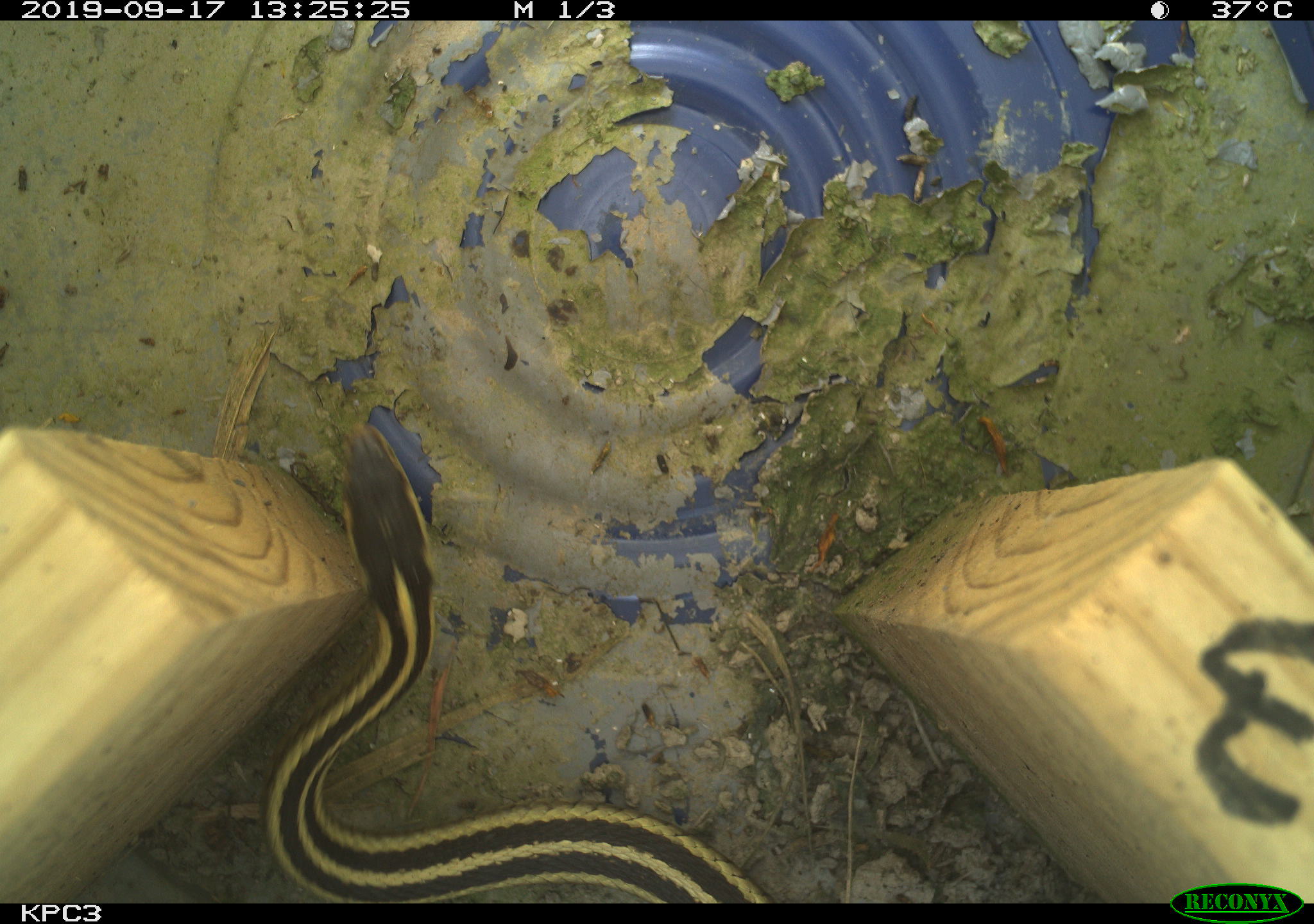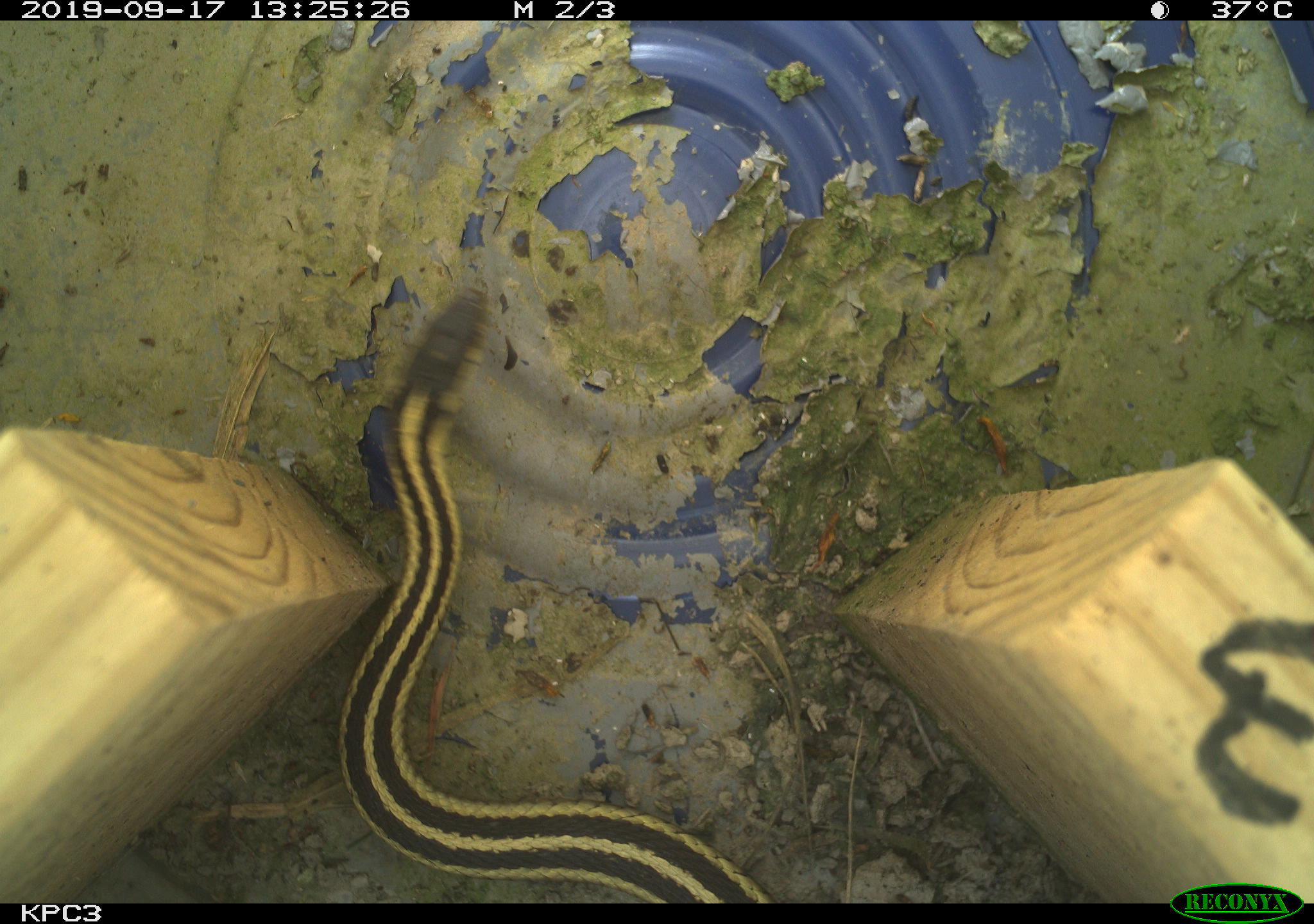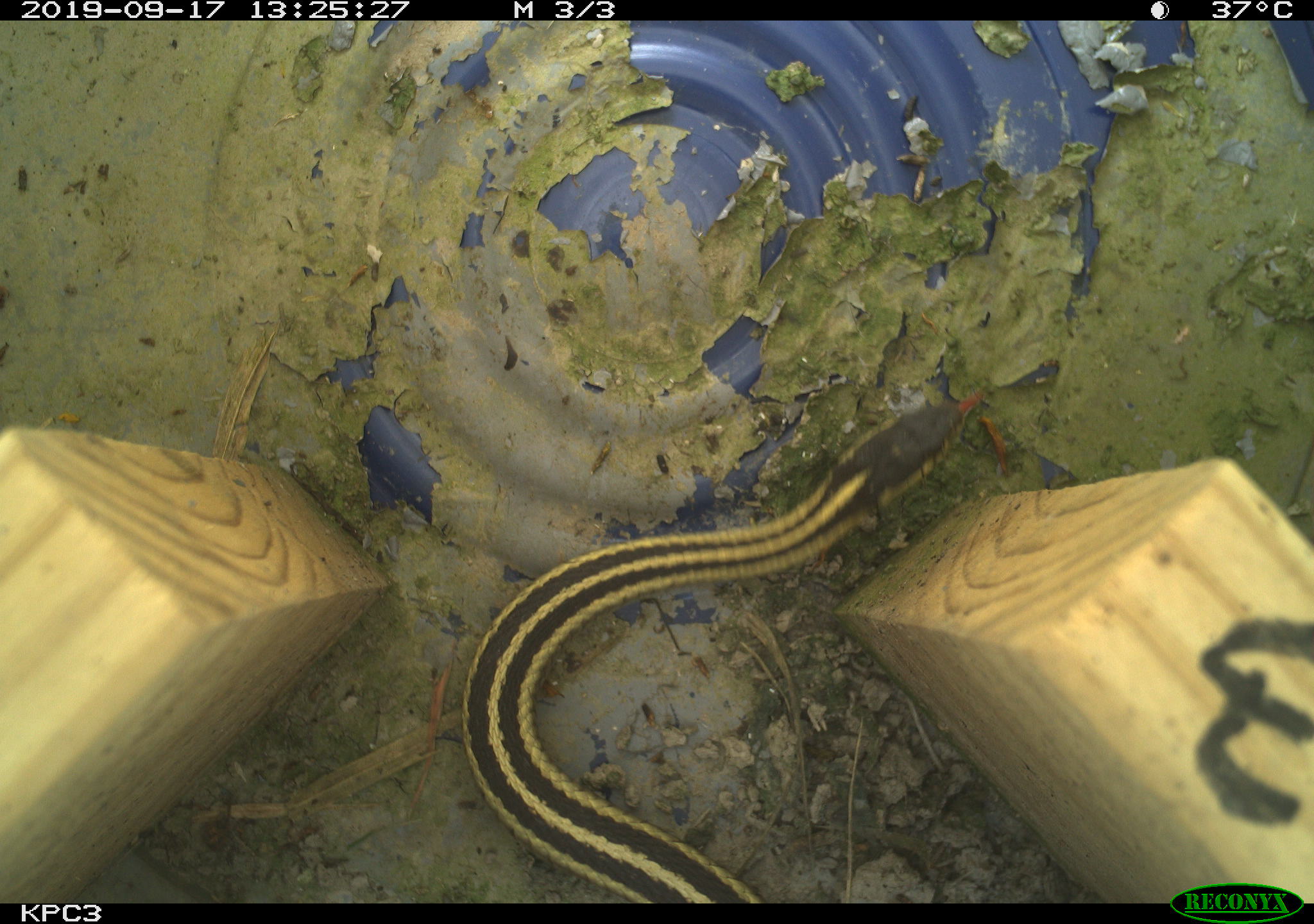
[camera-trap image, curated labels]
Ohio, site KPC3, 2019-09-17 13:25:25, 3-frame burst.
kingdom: Animalia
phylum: Chordata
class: Reptilia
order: Squamata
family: Colubridae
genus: Thamnophis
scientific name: Thamnophis sirtalis sirtalis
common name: eastern gartersnake